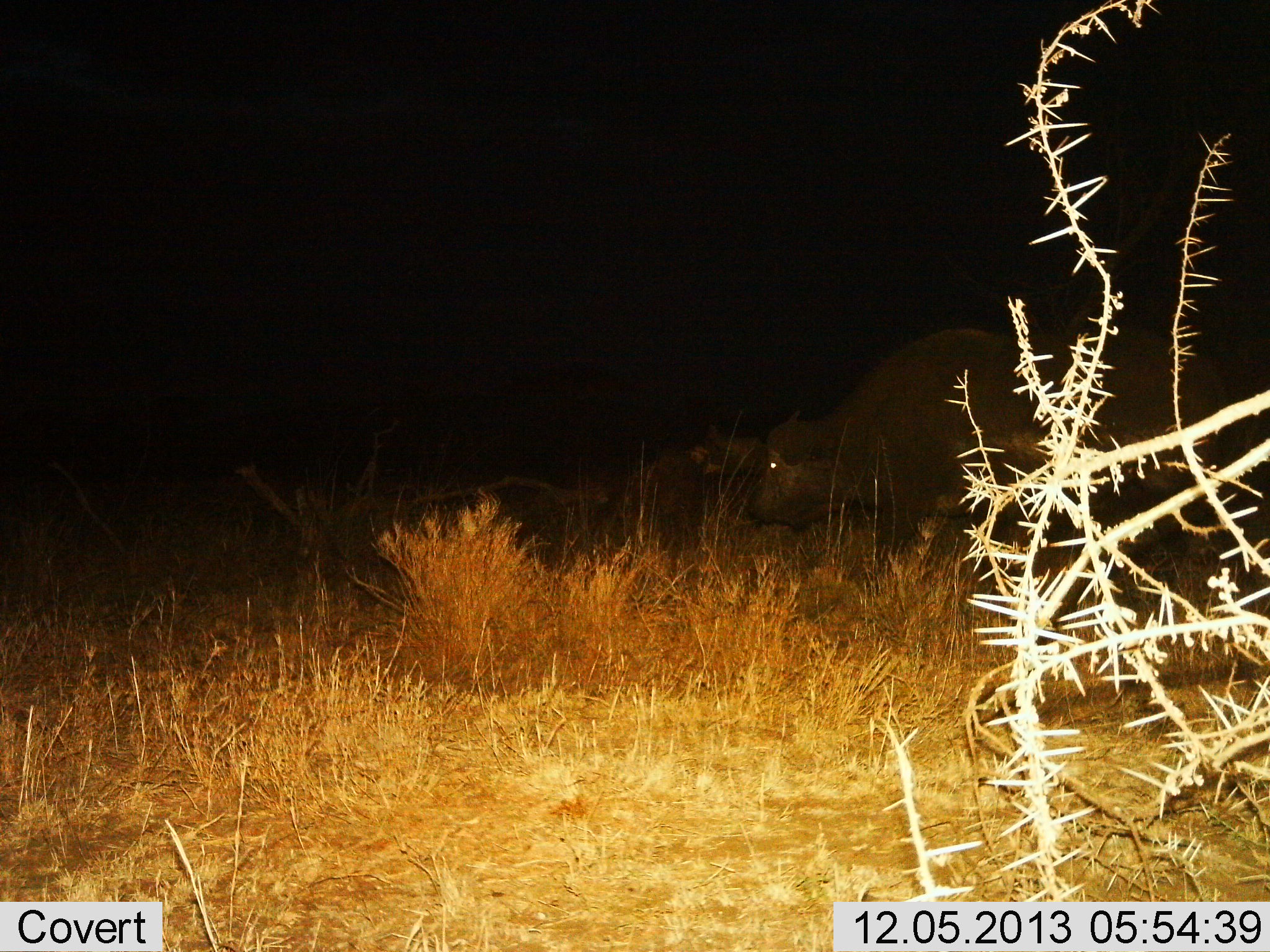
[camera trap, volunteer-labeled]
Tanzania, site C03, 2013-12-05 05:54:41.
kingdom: Animalia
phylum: Chordata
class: Mammalia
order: Artiodactyla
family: Bovidae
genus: Syncerus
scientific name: Syncerus caffer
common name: cape buffalo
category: buffalo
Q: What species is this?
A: Buffalo (cape buffalo) (Syncerus caffer).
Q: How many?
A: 1.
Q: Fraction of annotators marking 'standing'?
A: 30%.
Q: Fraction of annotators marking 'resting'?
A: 20%.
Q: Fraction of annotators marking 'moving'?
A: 30%.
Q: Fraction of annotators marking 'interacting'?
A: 0%.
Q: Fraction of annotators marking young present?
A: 0%.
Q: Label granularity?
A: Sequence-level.